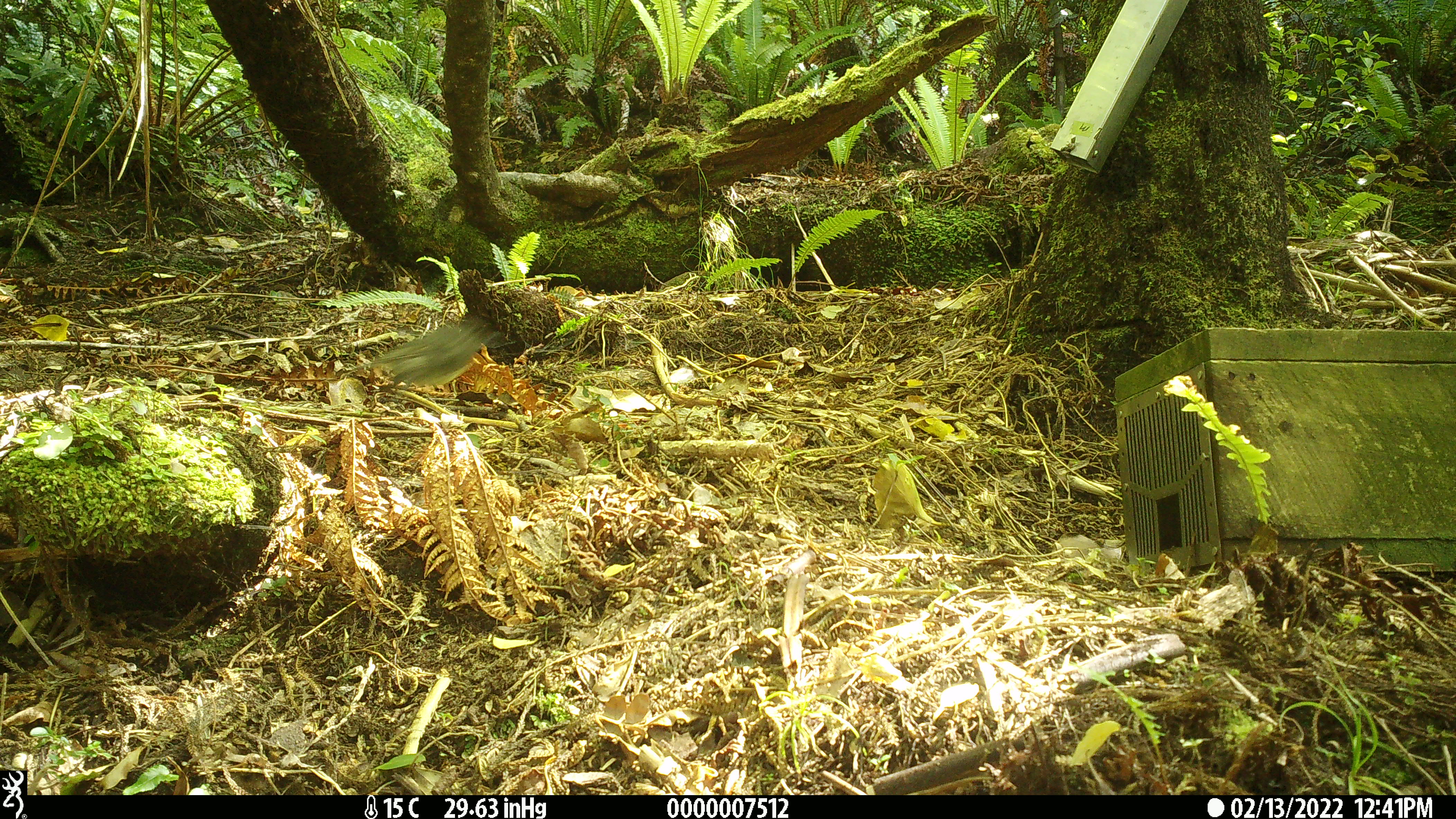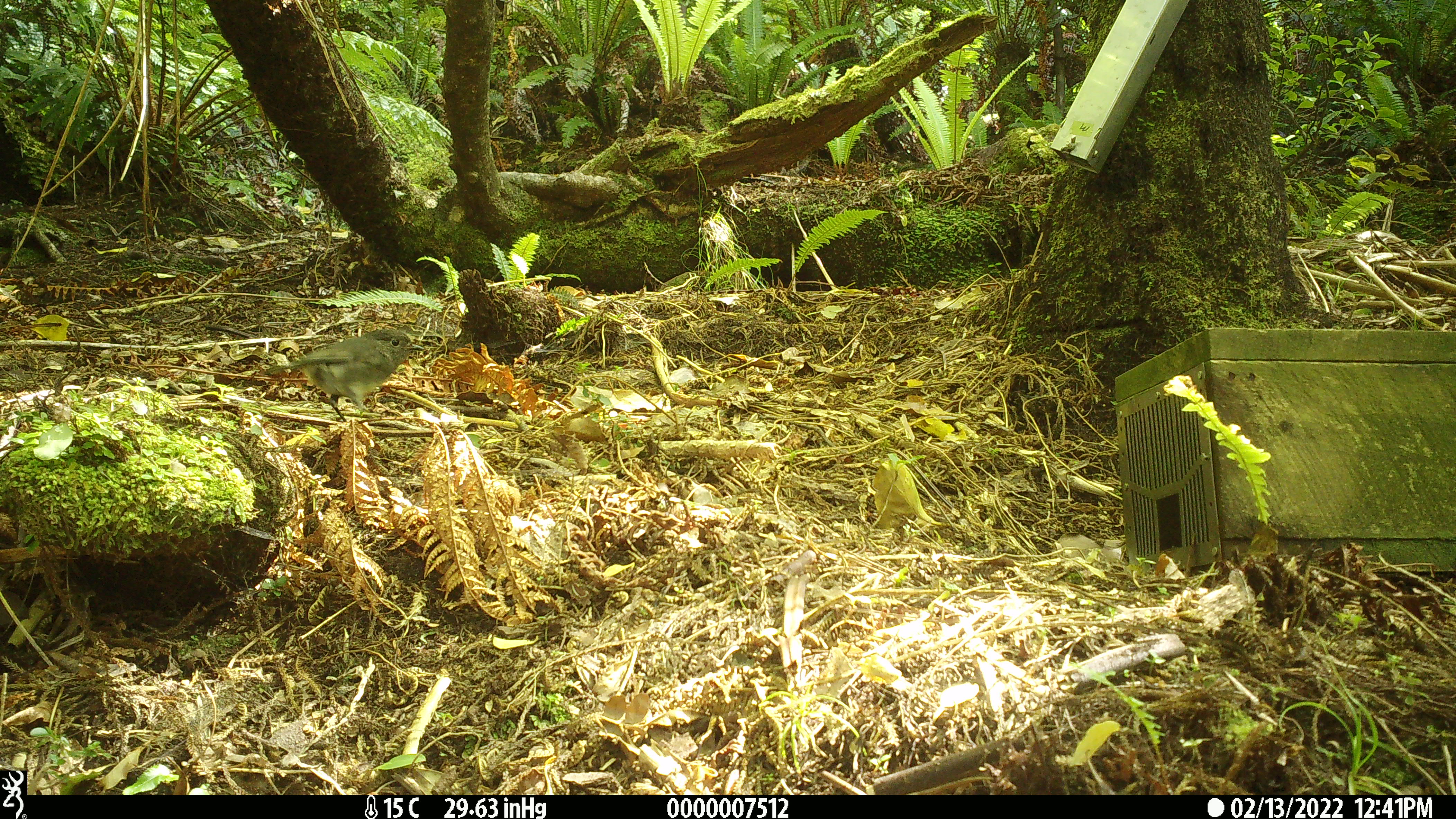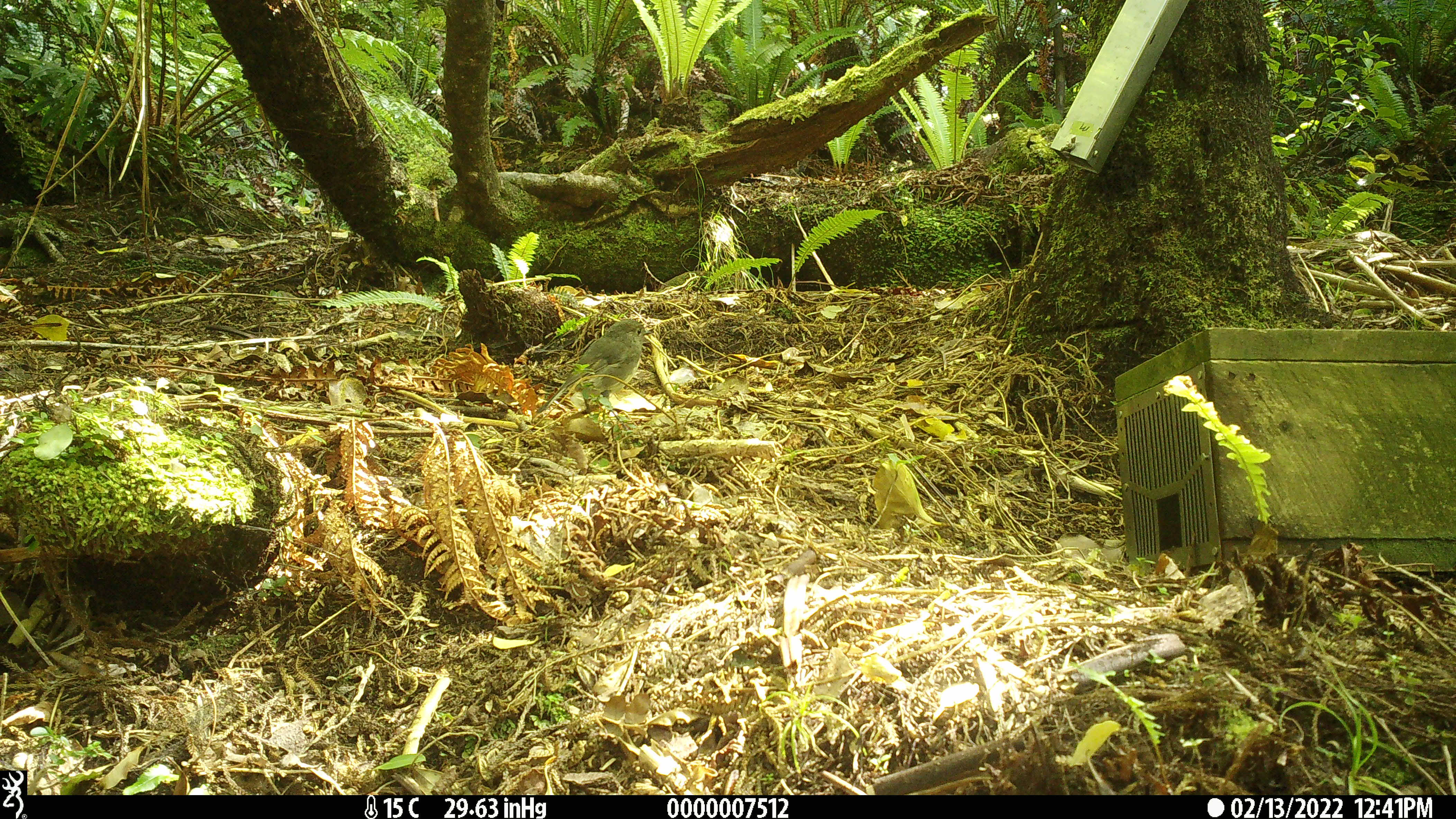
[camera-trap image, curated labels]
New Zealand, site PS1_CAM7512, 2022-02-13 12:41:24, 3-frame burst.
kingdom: Animalia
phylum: Chordata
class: Aves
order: Passeriformes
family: Petroicidae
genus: Petroica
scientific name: Petroica australis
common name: new zealand robin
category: robin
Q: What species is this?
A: Robin (new zealand robin) (Petroica australis).